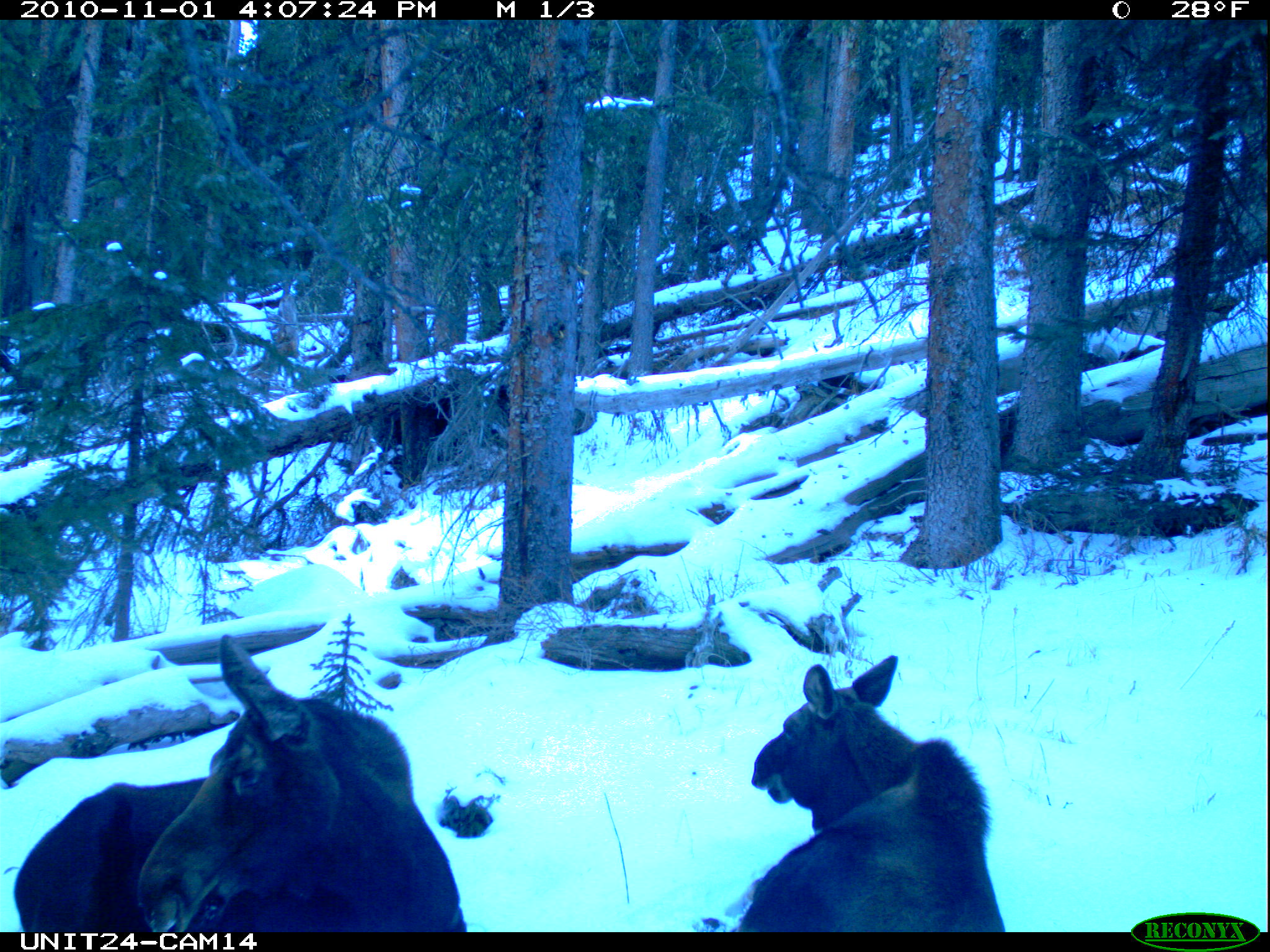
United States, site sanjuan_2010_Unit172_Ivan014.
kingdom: Animalia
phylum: Chordata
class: Mammalia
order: Artiodactyla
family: Cervidae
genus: Alces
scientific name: Alces alces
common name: moose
Alces alces (moose).